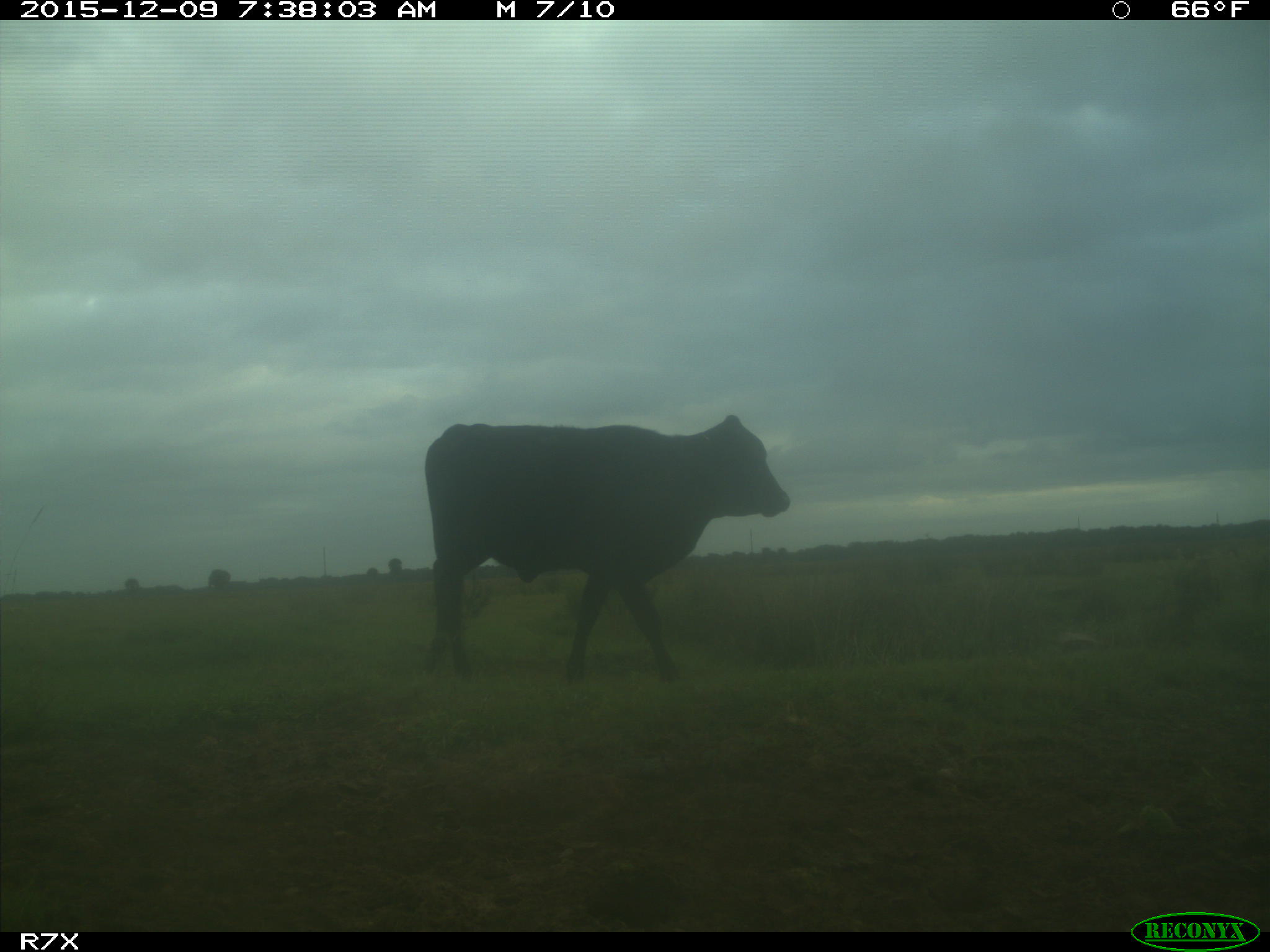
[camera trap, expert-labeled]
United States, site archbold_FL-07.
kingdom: Animalia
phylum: Chordata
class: Mammalia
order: Artiodactyla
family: Bovidae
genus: Bos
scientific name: Bos taurus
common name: domestic cow